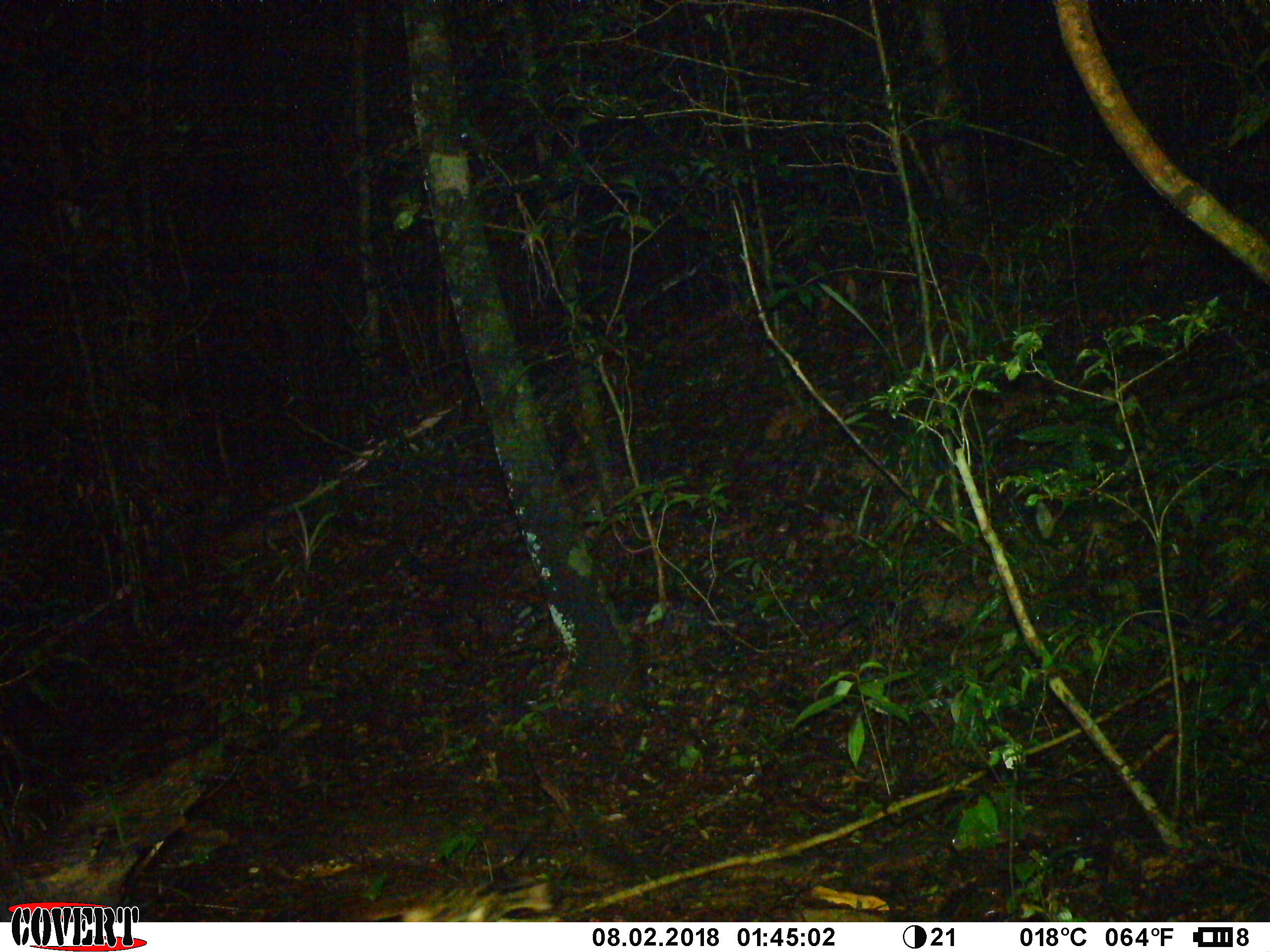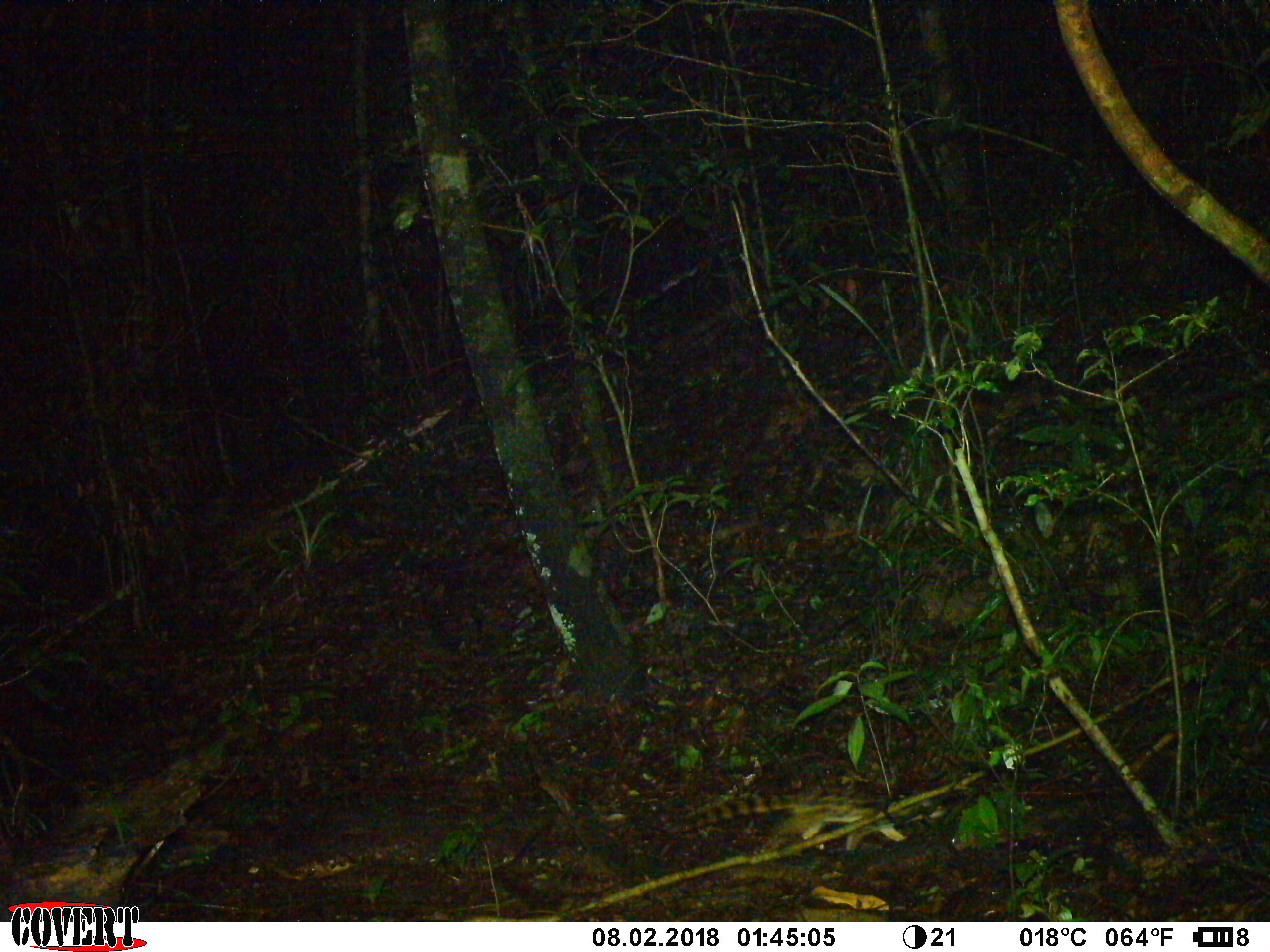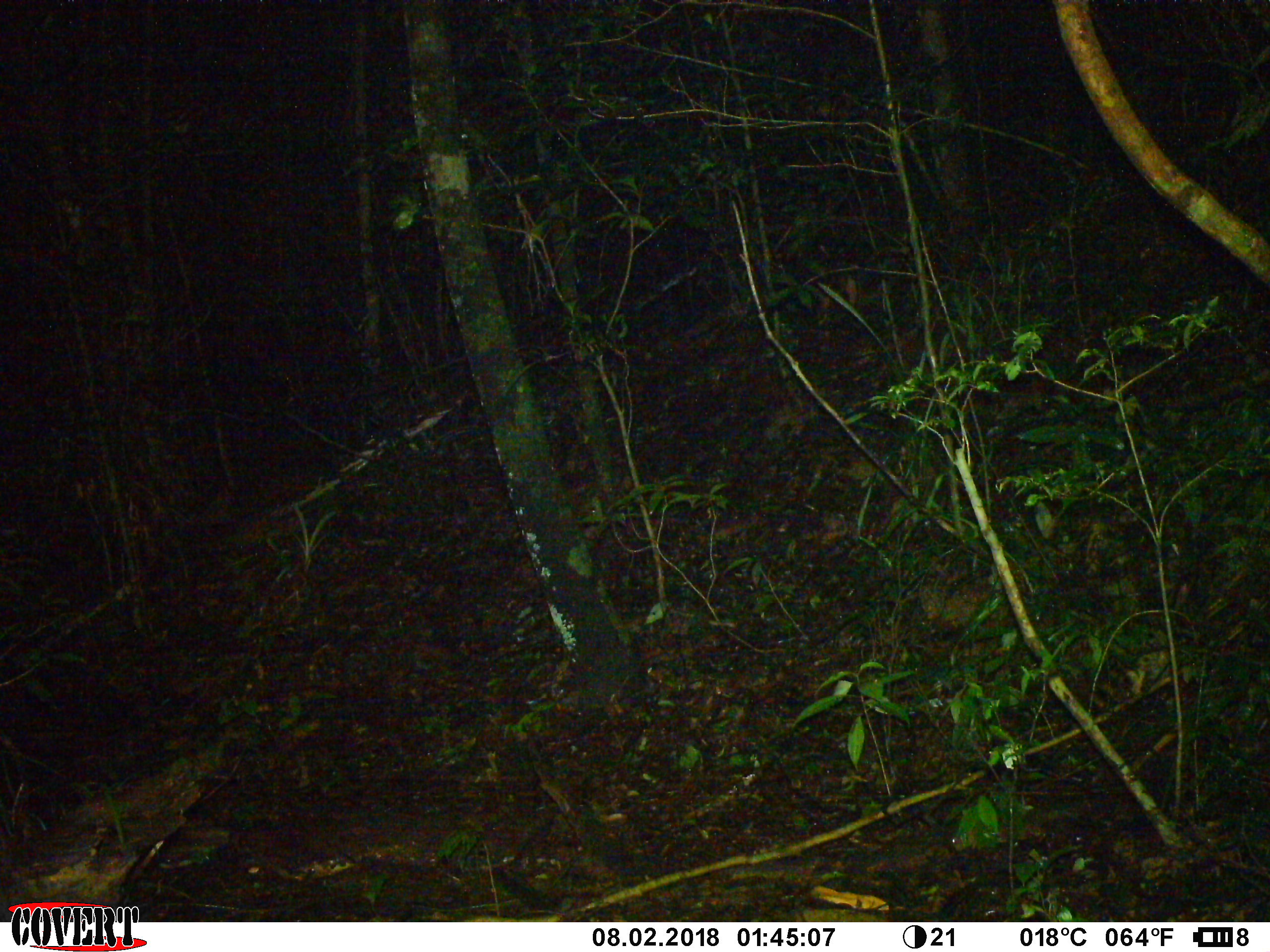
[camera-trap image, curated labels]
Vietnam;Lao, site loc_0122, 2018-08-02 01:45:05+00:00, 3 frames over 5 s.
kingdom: Animalia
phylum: Chordata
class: Mammalia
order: Carnivora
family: Prionodontidae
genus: Prionodon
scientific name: Prionodon pardicolor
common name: spotted linsang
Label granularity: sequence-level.